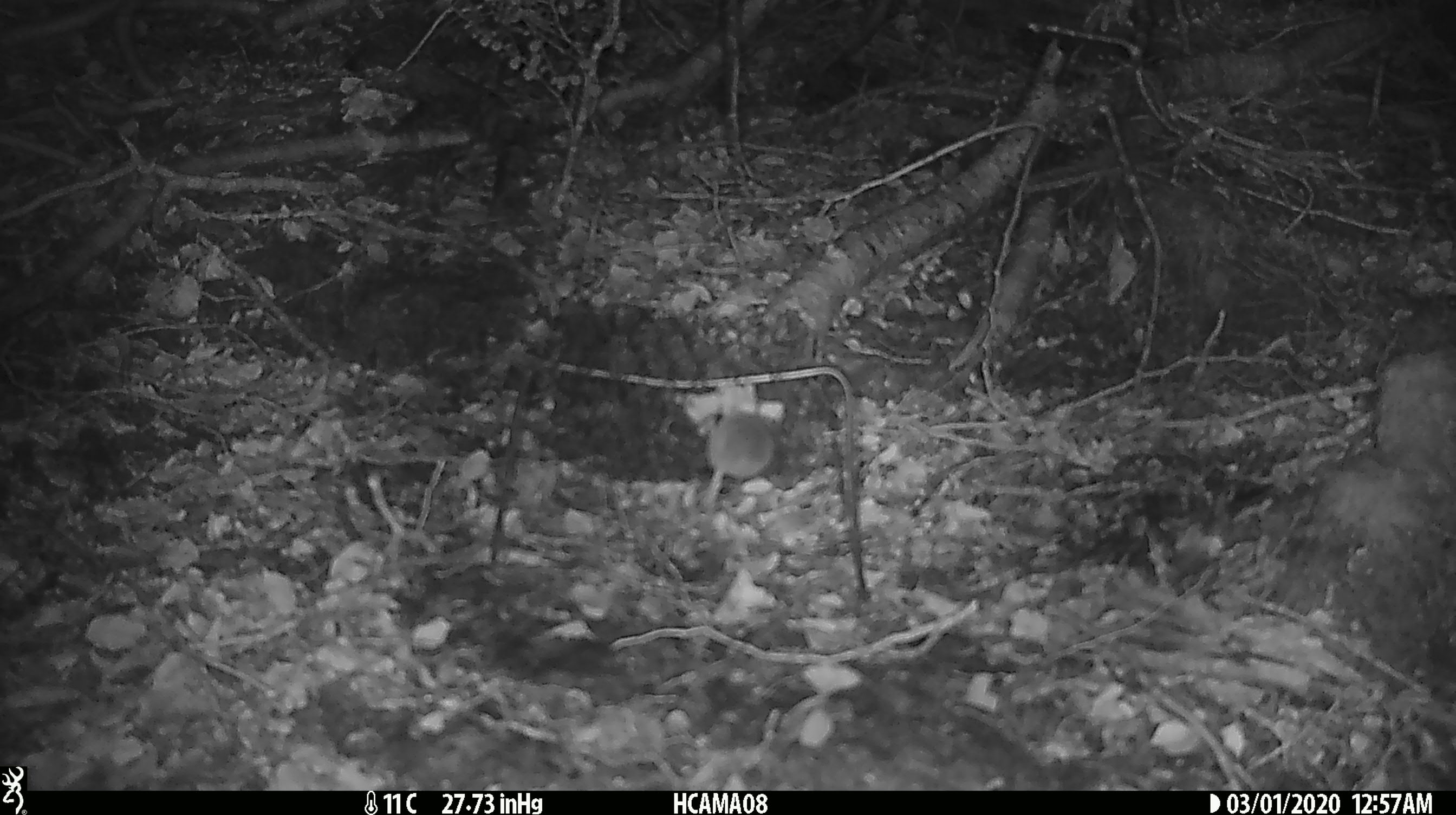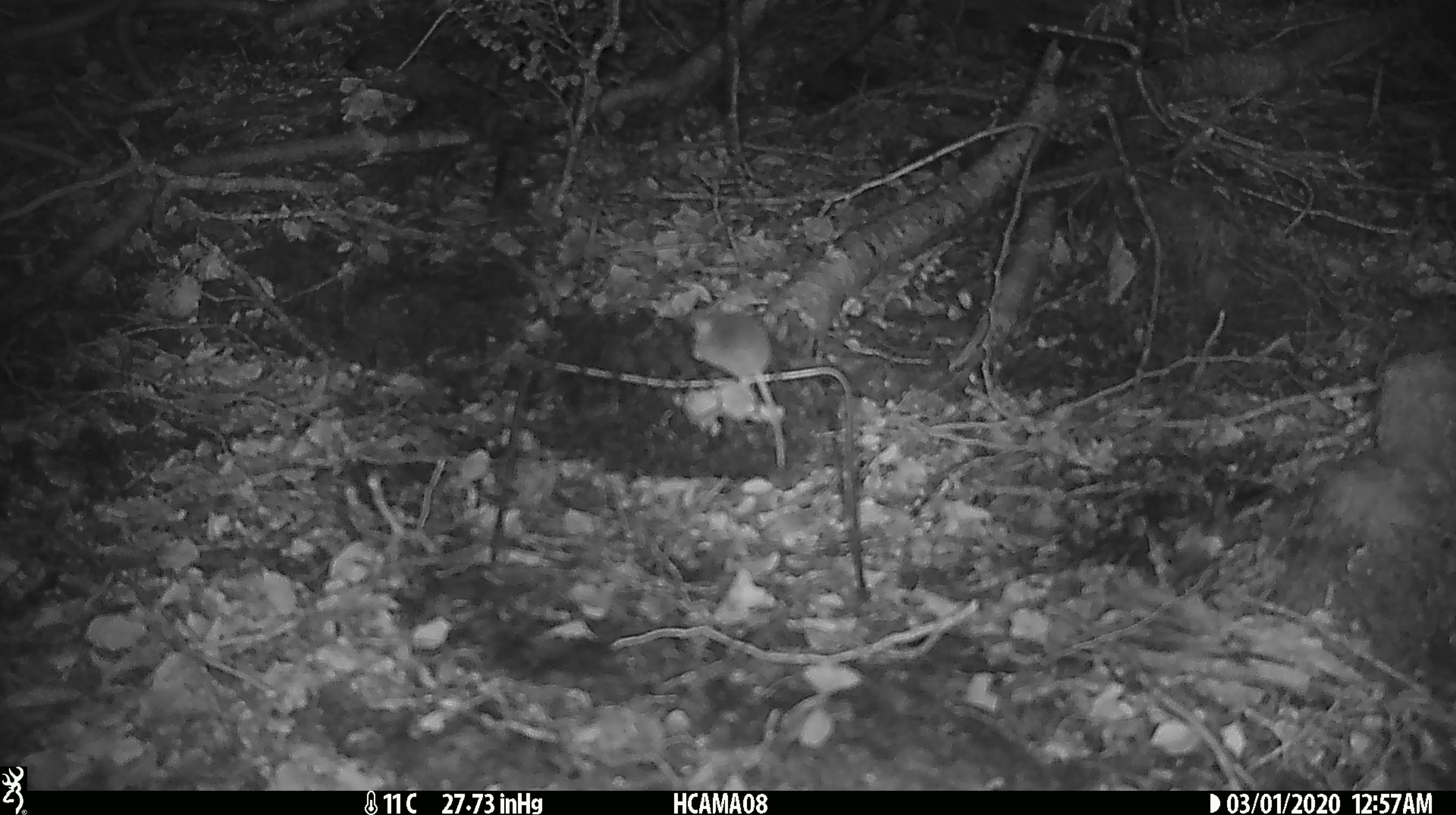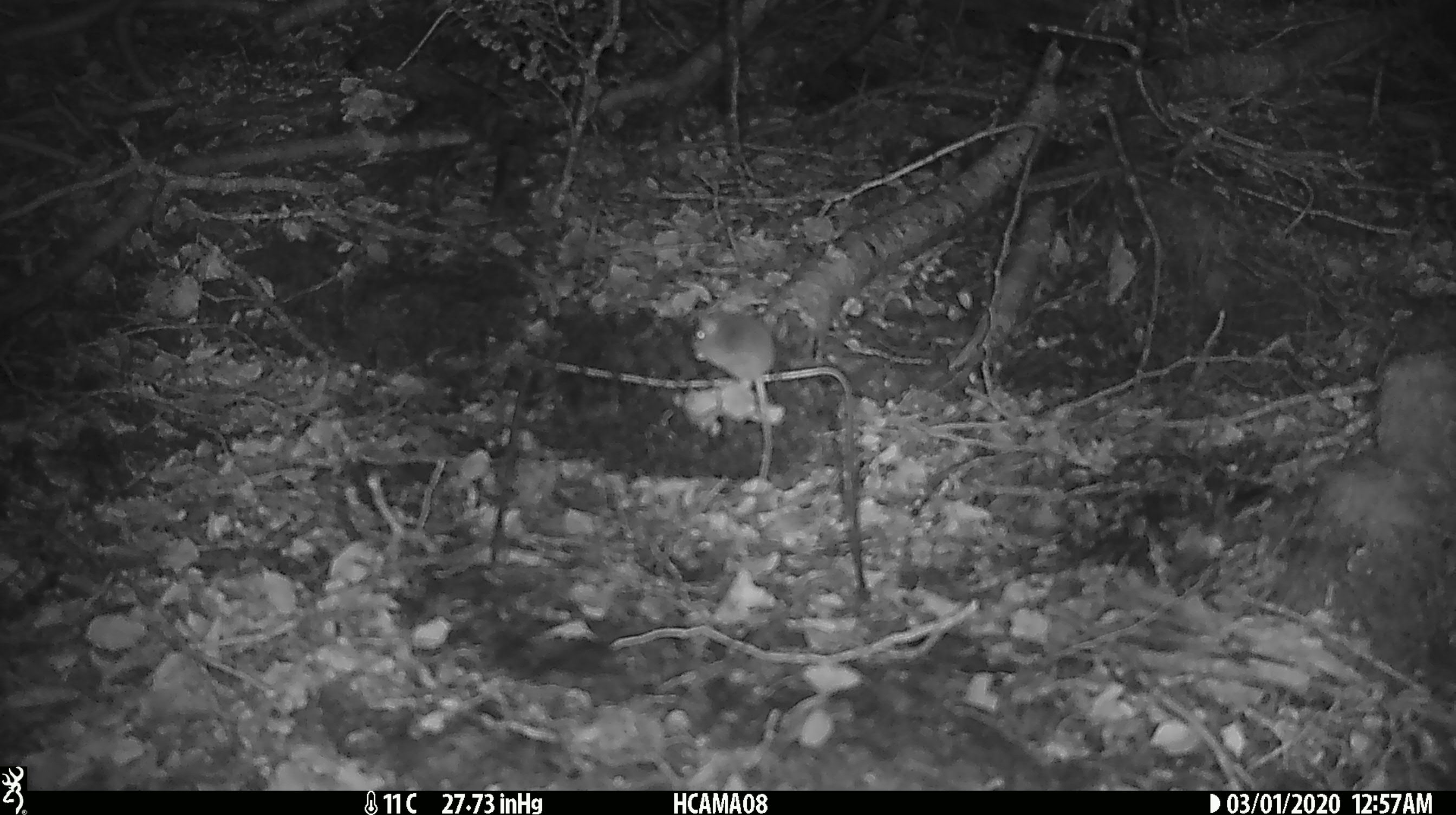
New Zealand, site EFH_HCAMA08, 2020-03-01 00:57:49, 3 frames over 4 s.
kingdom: Animalia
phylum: Chordata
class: Mammalia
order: Rodentia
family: Muridae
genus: Mus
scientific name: Mus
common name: mouse